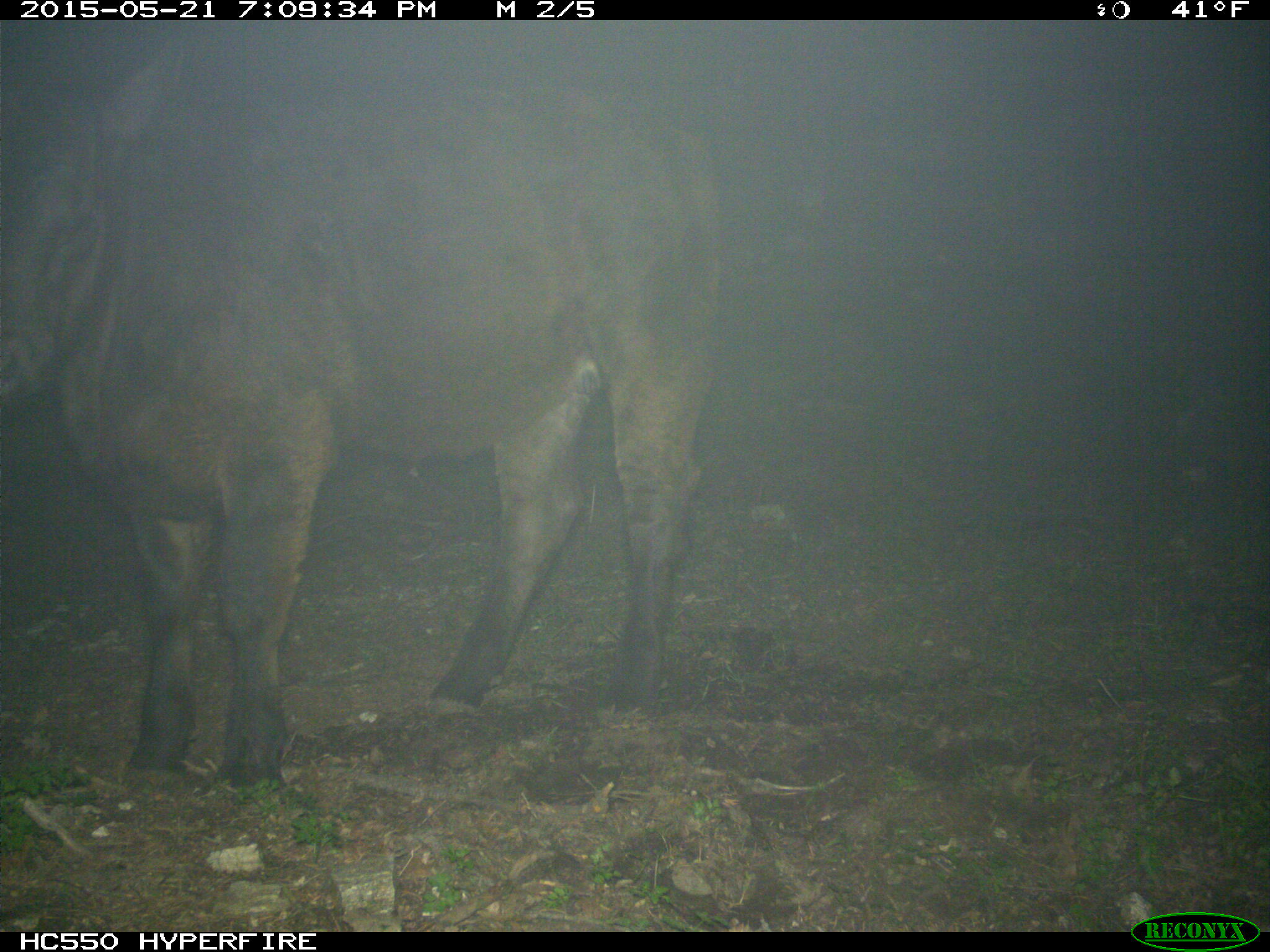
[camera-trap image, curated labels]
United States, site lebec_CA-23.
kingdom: Animalia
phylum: Chordata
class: Mammalia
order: Artiodactyla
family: Bovidae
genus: Bos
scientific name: Bos taurus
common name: domestic cow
Bos taurus (domestic cow).